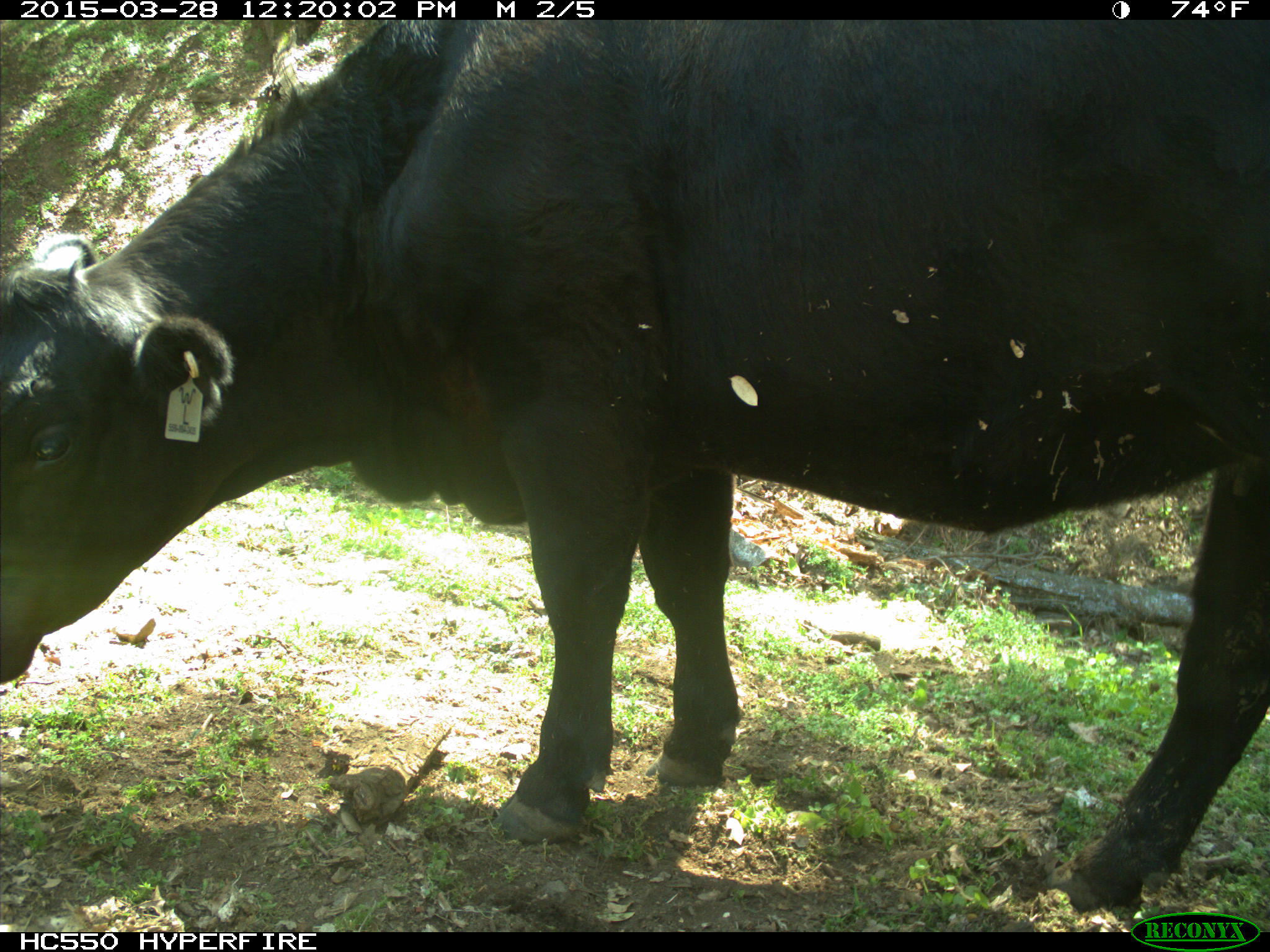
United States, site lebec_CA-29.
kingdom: Animalia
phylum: Chordata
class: Mammalia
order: Artiodactyla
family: Bovidae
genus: Bos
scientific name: Bos taurus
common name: domestic cow